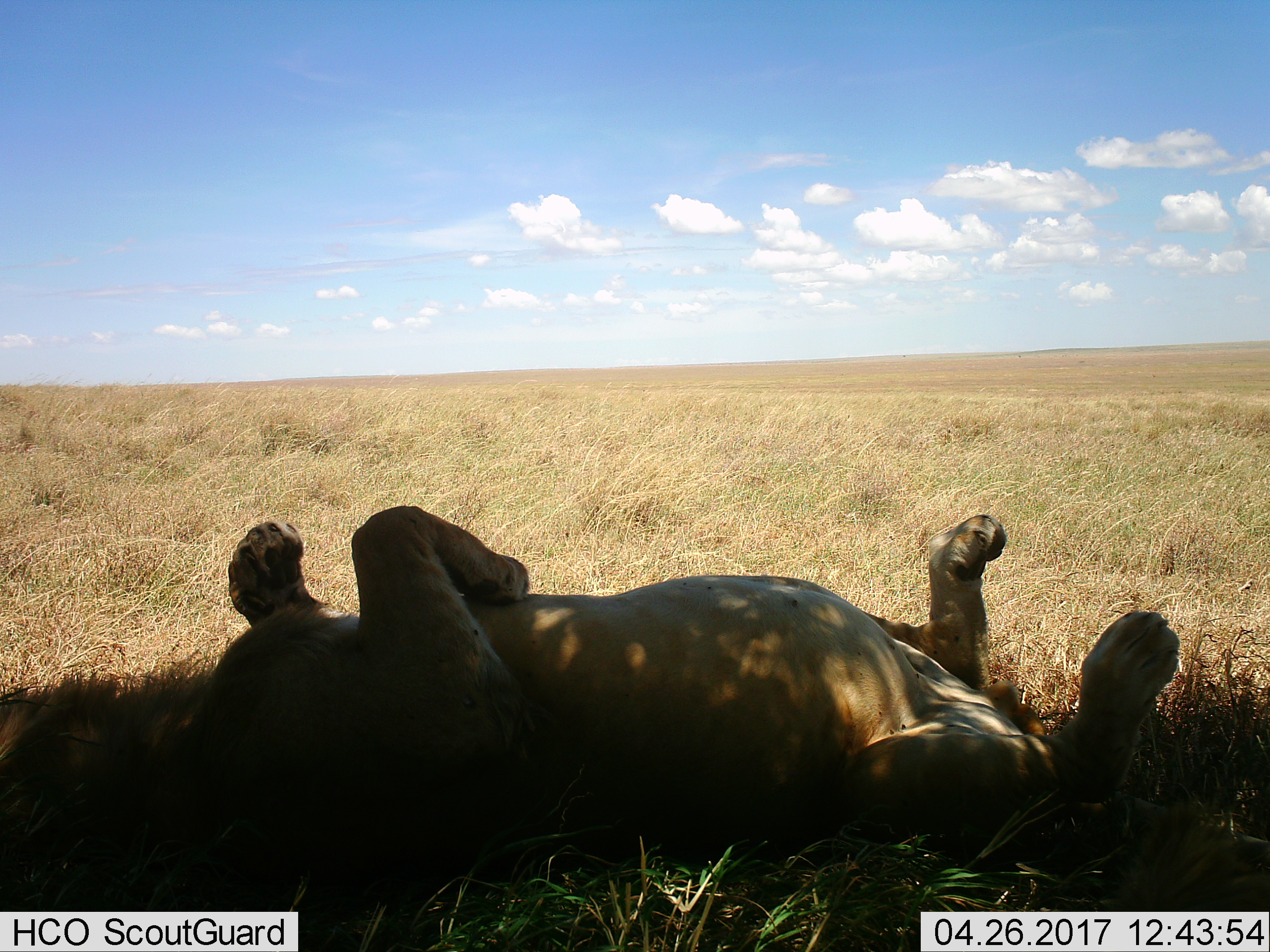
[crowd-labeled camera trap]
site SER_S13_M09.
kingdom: Animalia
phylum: Chordata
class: Mammalia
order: Carnivora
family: Felidae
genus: Panthera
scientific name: Panthera leo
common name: lion male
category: lionmale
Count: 1.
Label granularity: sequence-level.